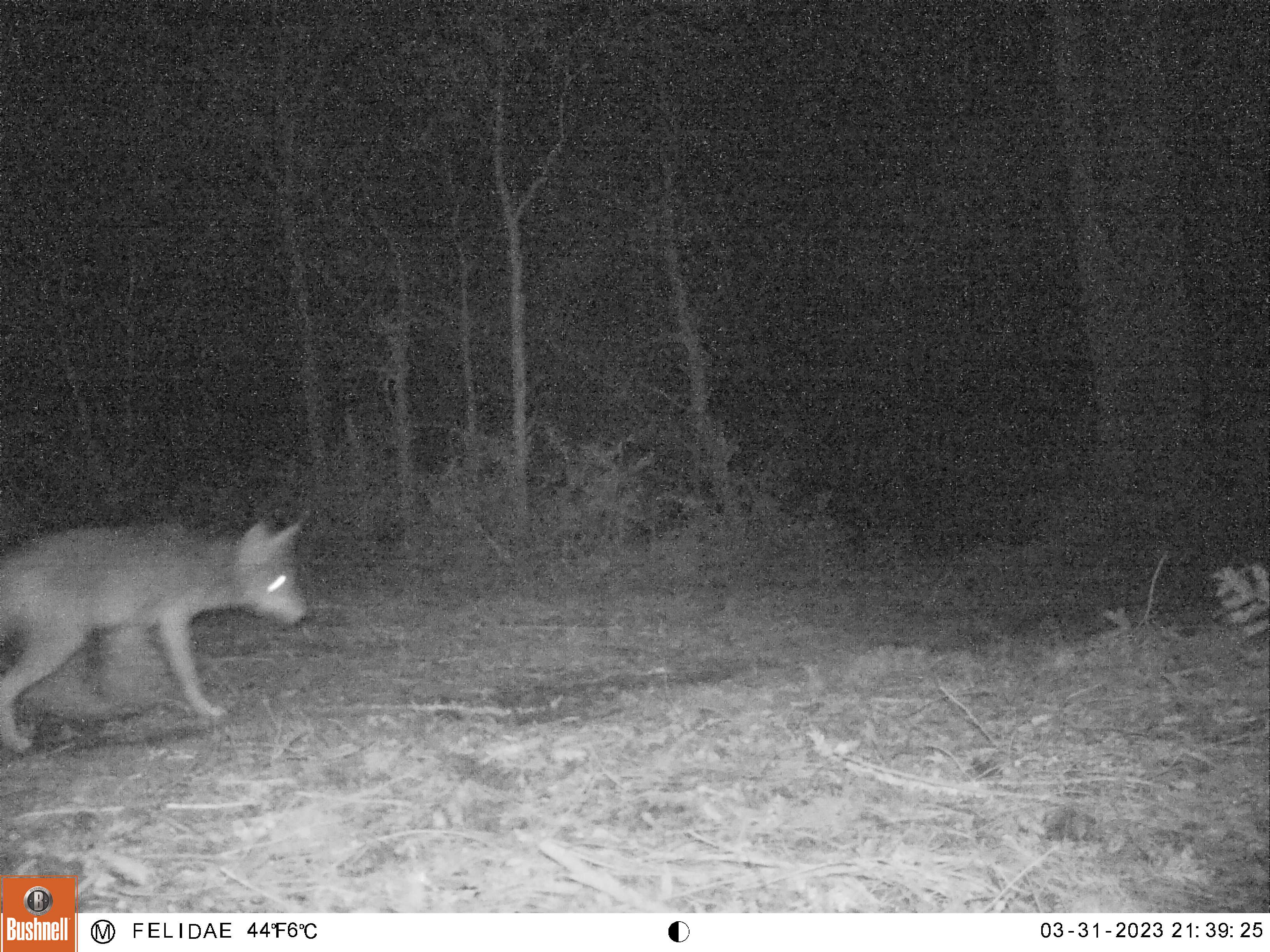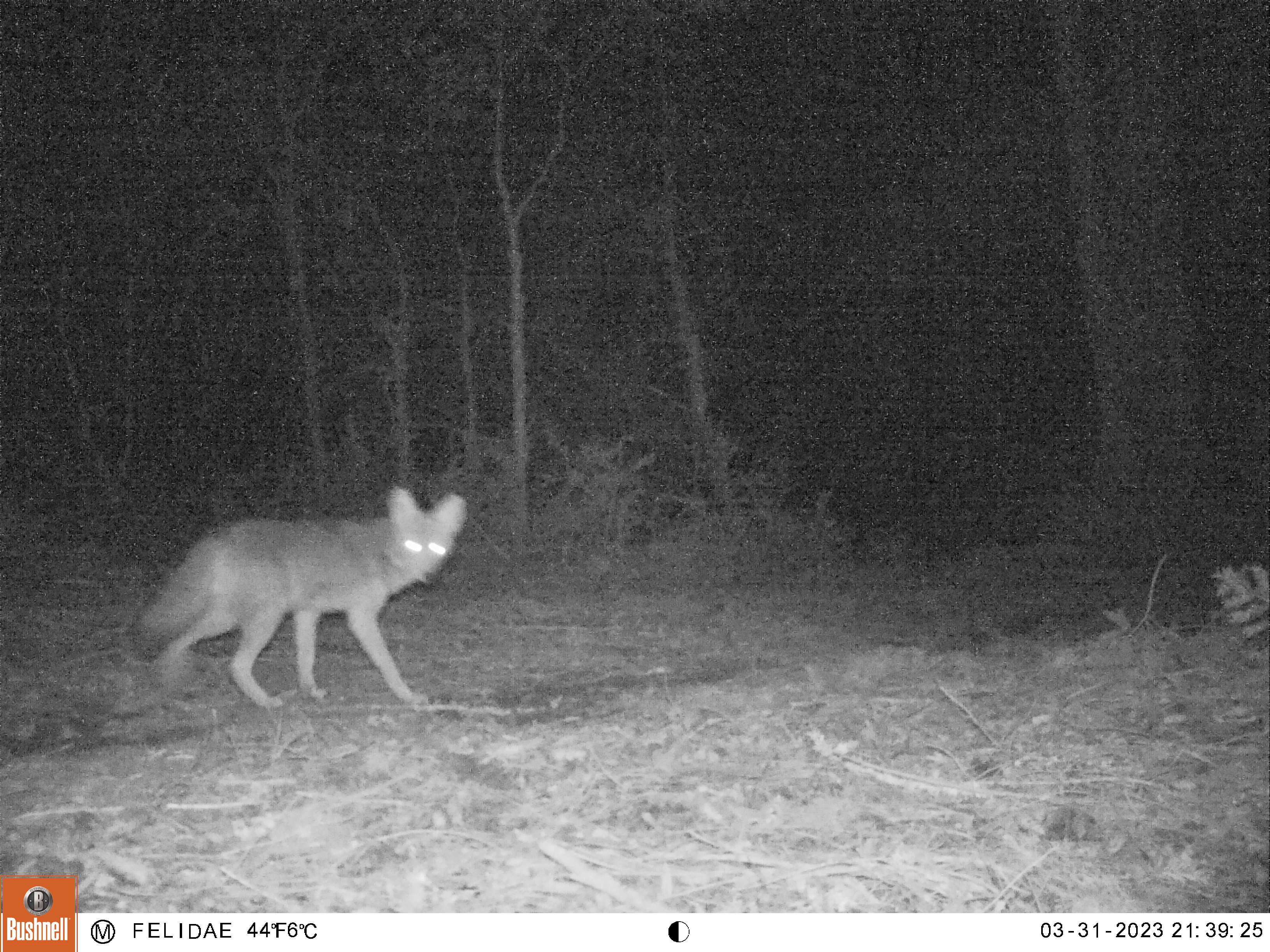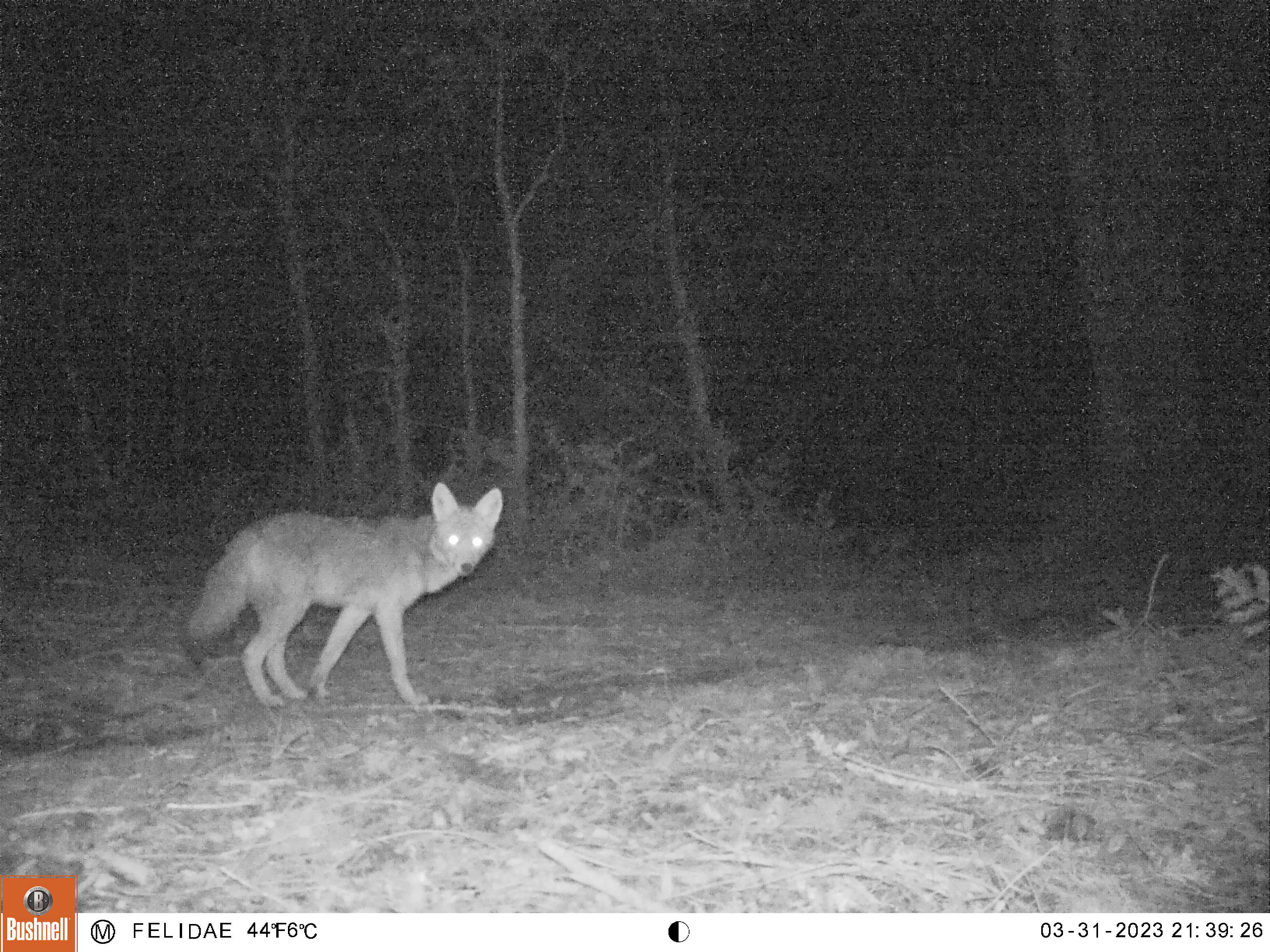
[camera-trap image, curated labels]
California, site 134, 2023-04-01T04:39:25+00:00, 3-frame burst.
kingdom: Animalia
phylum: Chordata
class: Mammalia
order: Carnivora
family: Canidae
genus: Canis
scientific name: Canis latrans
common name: coyote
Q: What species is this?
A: Coyote (Canis latrans).